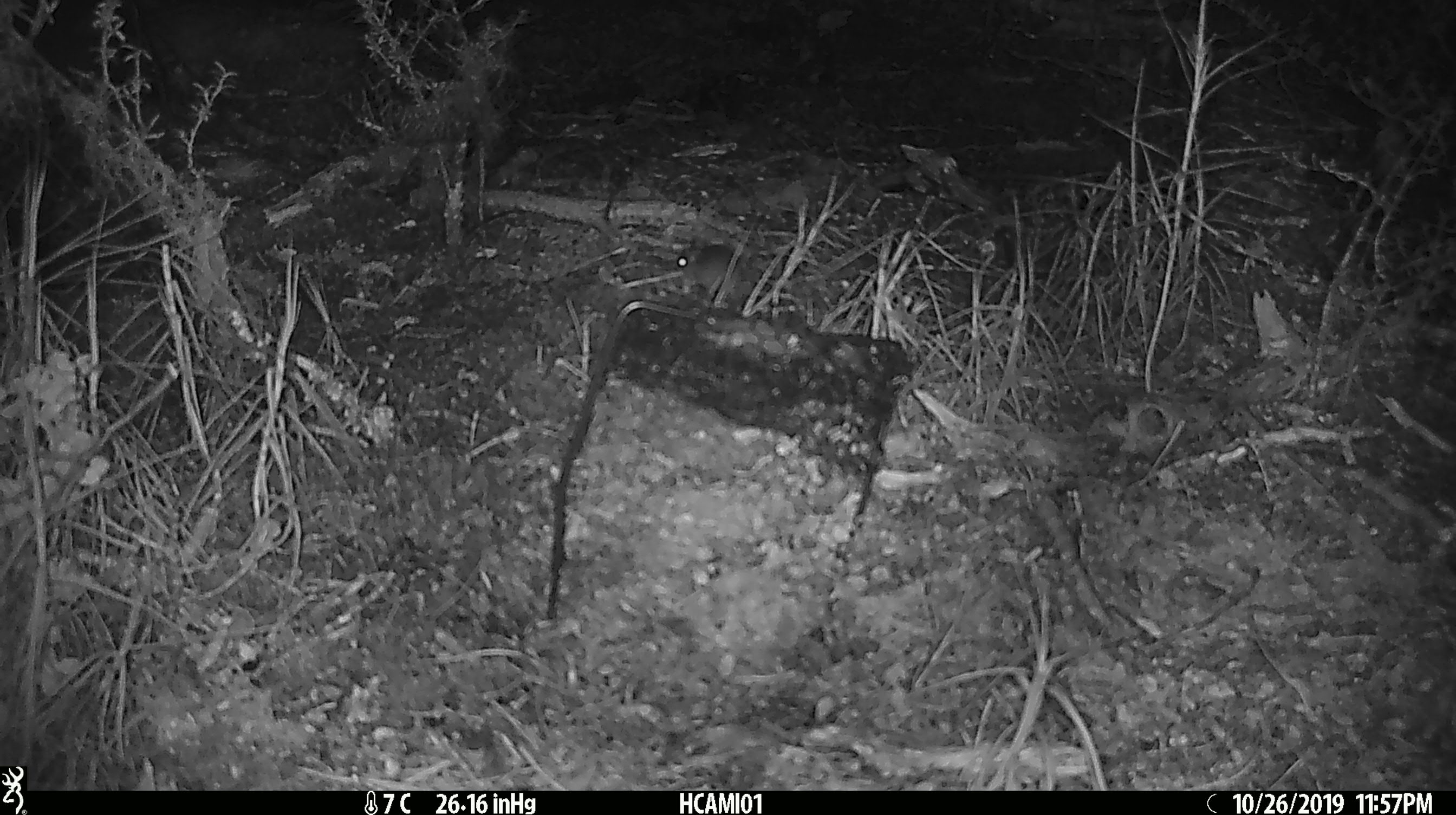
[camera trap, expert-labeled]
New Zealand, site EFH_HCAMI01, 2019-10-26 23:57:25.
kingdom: Animalia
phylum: Chordata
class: Mammalia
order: Rodentia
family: Muridae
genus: Mus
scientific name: Mus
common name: mouse